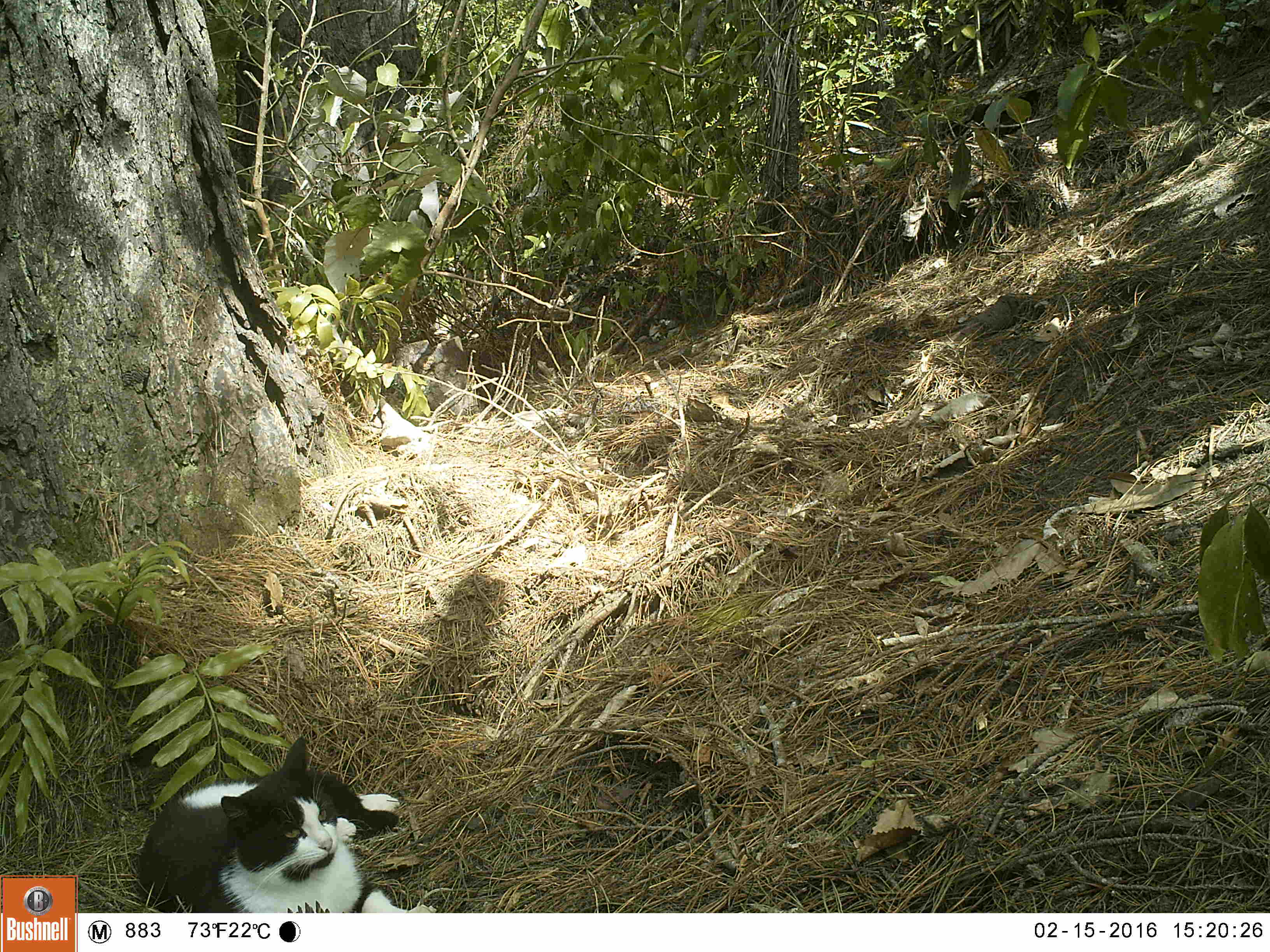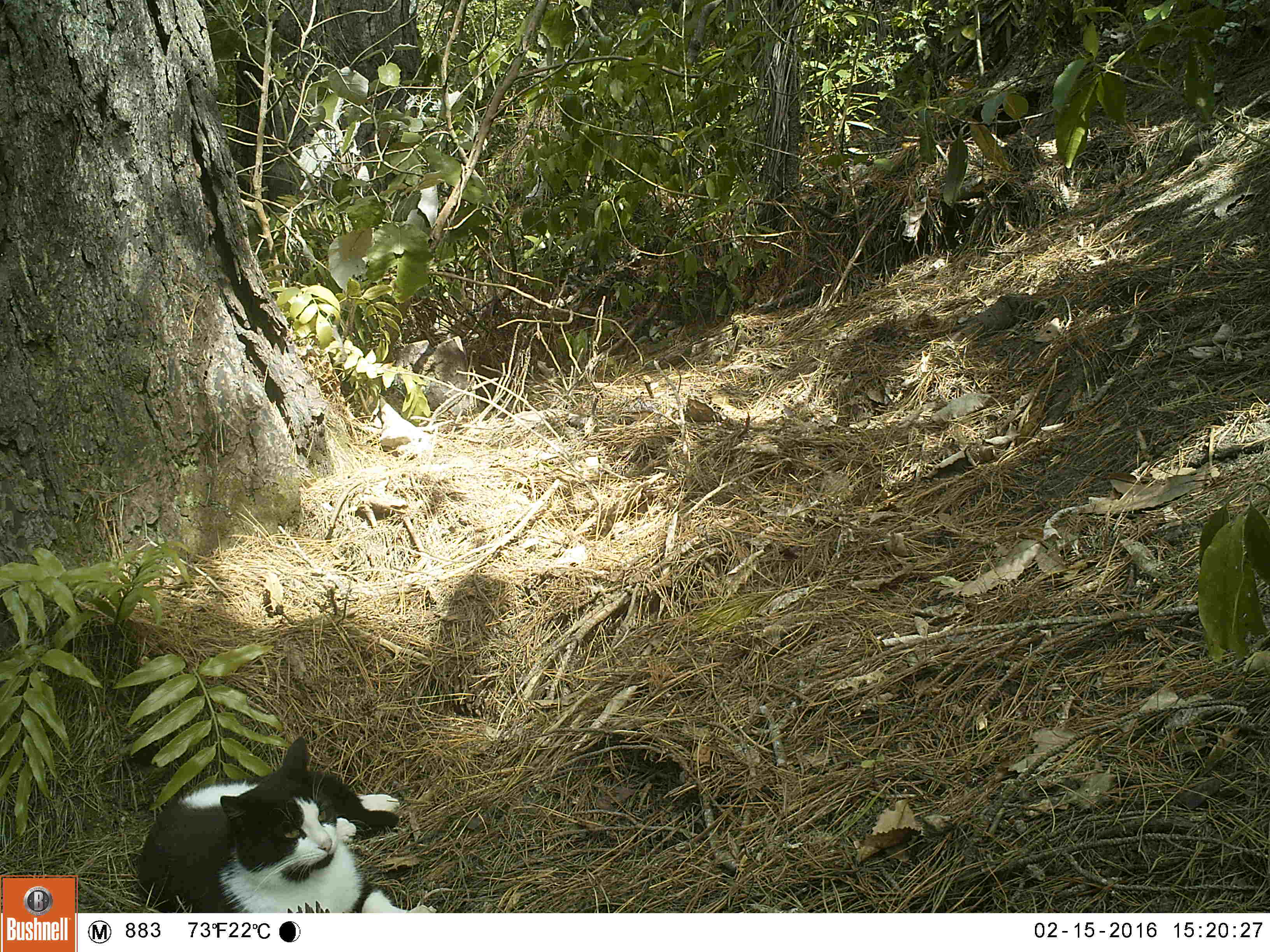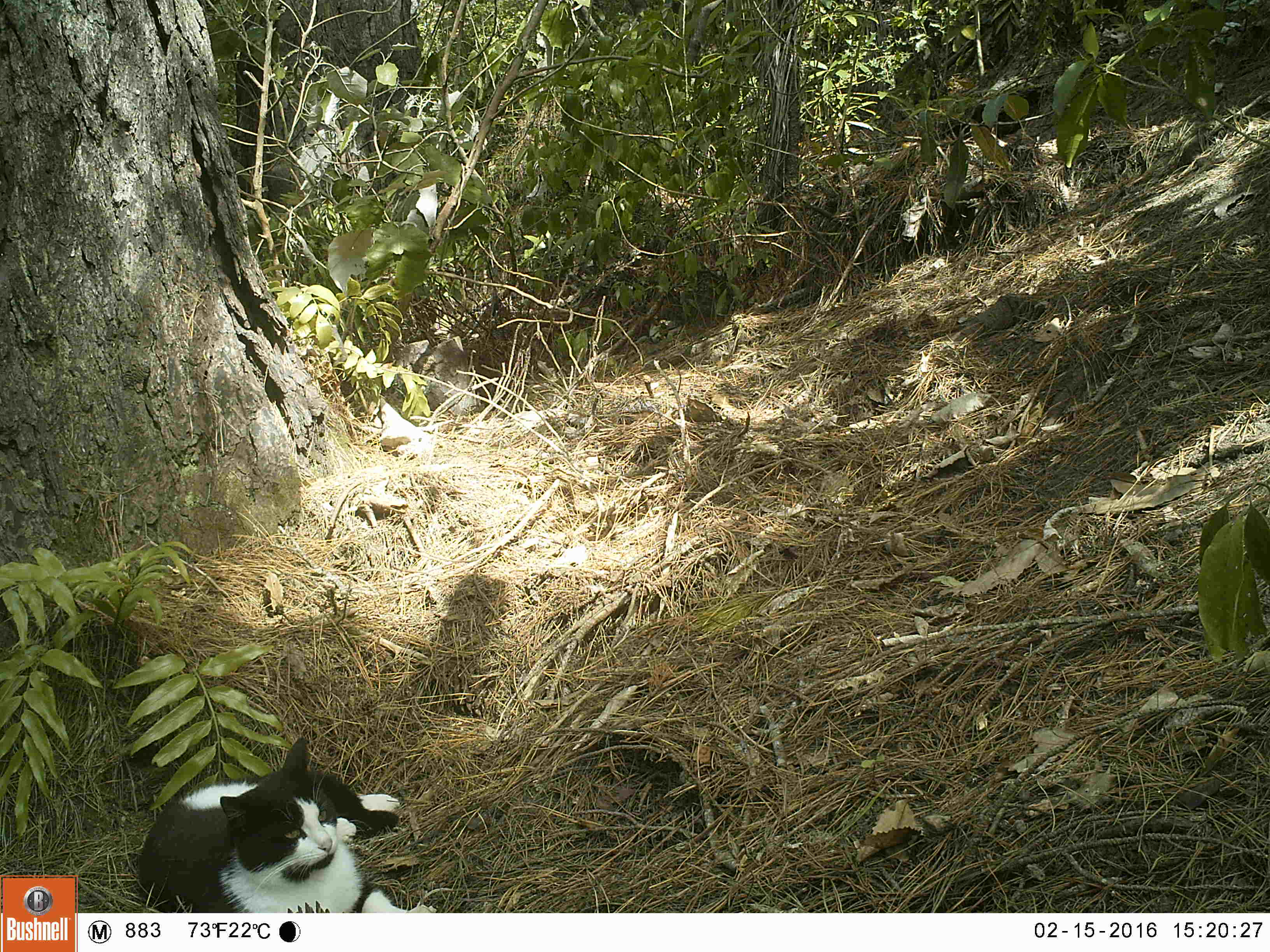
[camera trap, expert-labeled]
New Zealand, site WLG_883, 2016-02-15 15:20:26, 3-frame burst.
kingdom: Animalia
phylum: Chordata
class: Mammalia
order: Carnivora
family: Felidae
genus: Felis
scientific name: Felis catus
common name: domestic cat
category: cat